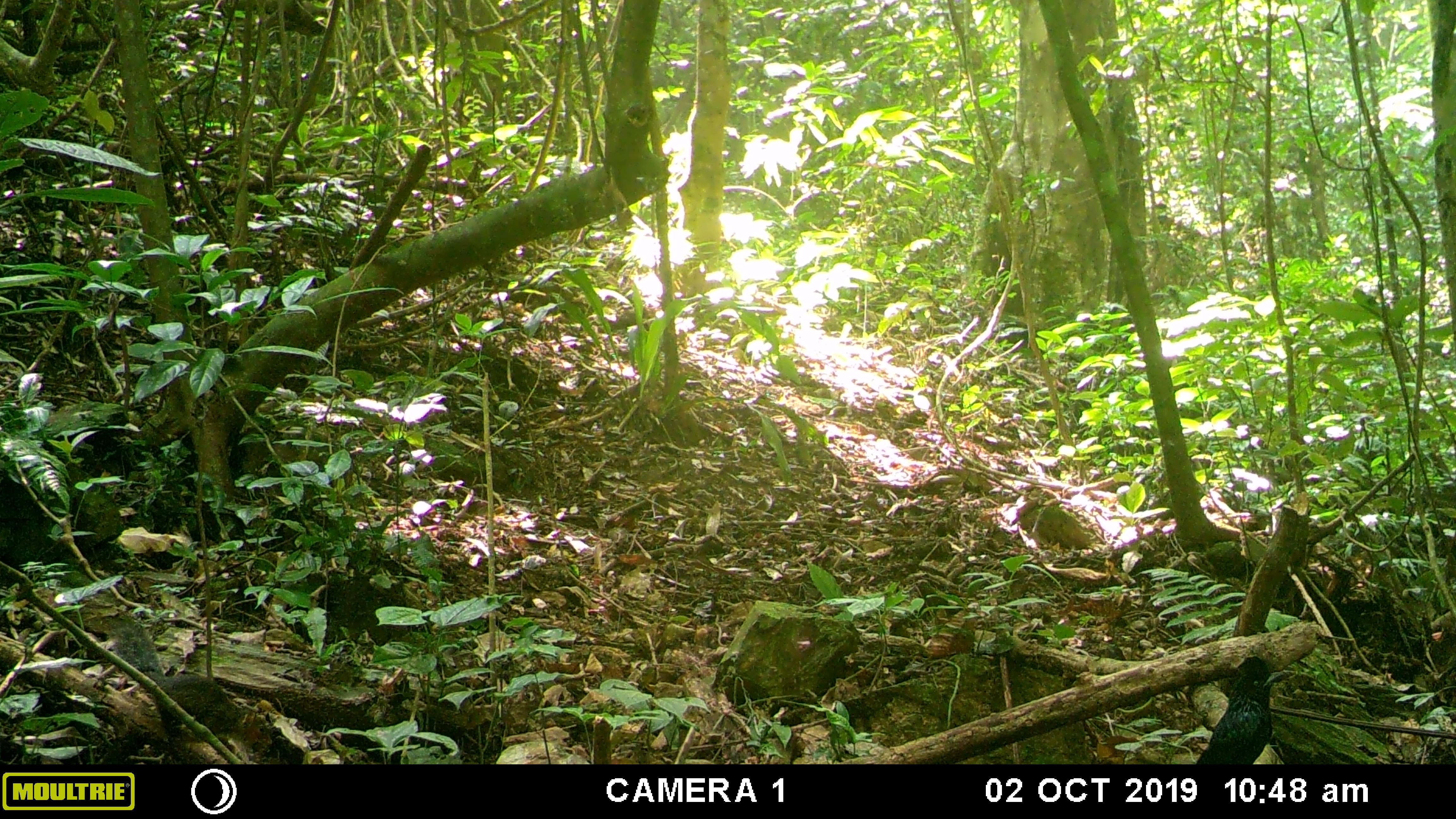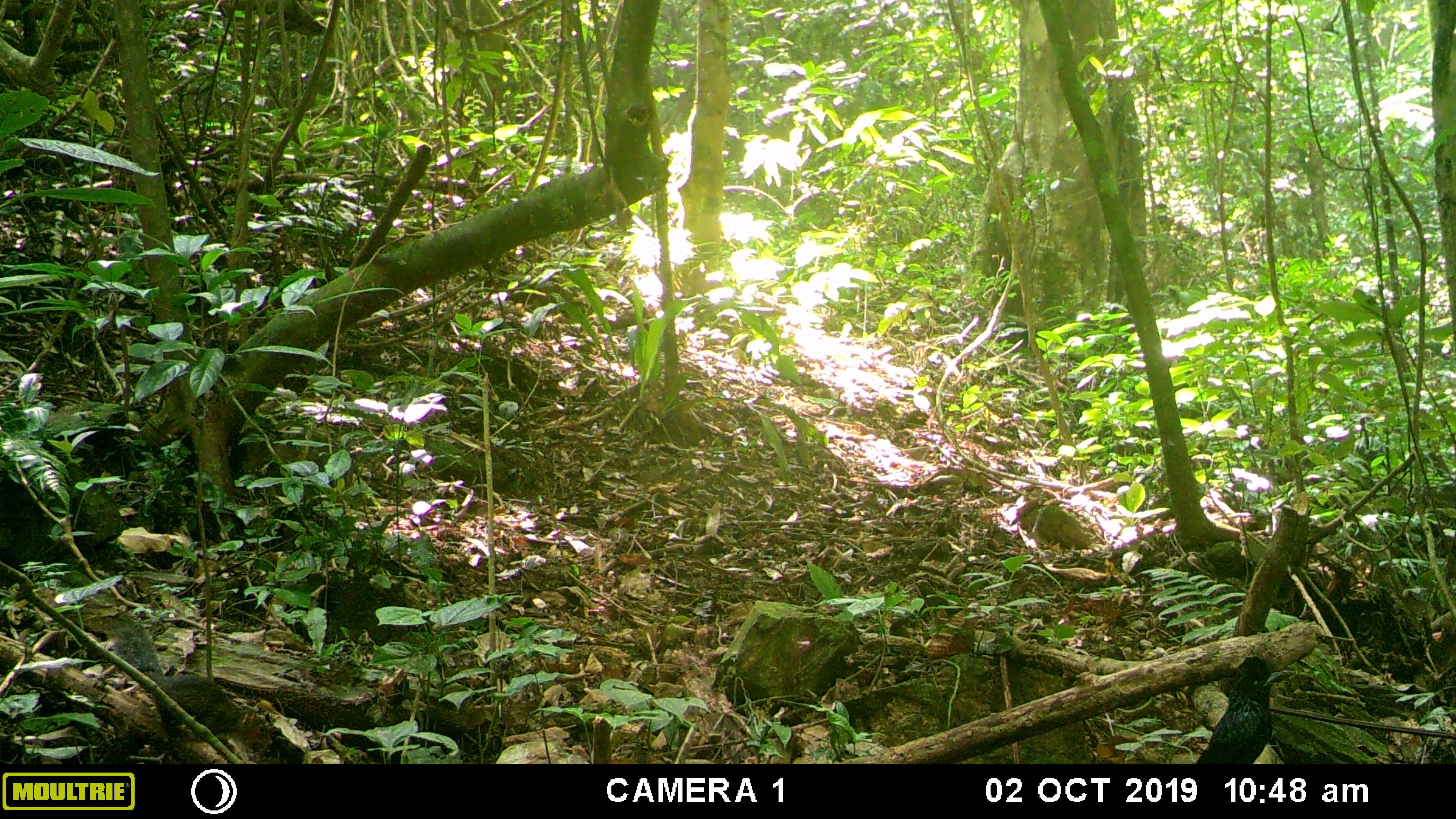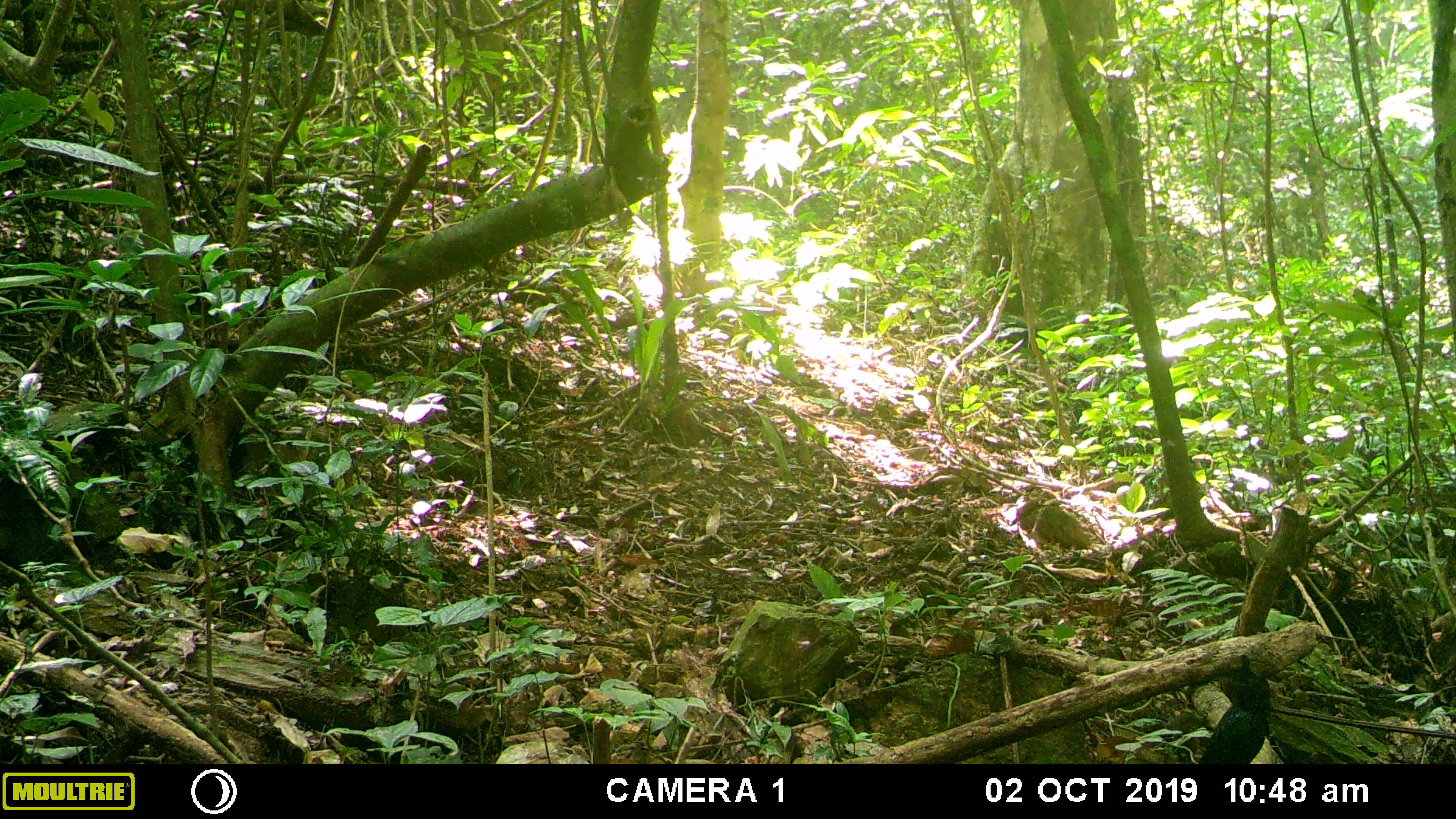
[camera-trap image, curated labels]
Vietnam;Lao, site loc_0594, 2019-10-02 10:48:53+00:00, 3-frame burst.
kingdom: Animalia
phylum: Chordata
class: Mammalia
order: Rodentia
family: Sciuridae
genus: Dremomys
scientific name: Dremomys rufigenis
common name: red-cheeked squirrel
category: red cheeked squirrel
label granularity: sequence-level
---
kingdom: Animalia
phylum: Chordata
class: Aves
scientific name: Aves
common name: bird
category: unidentified bird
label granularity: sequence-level